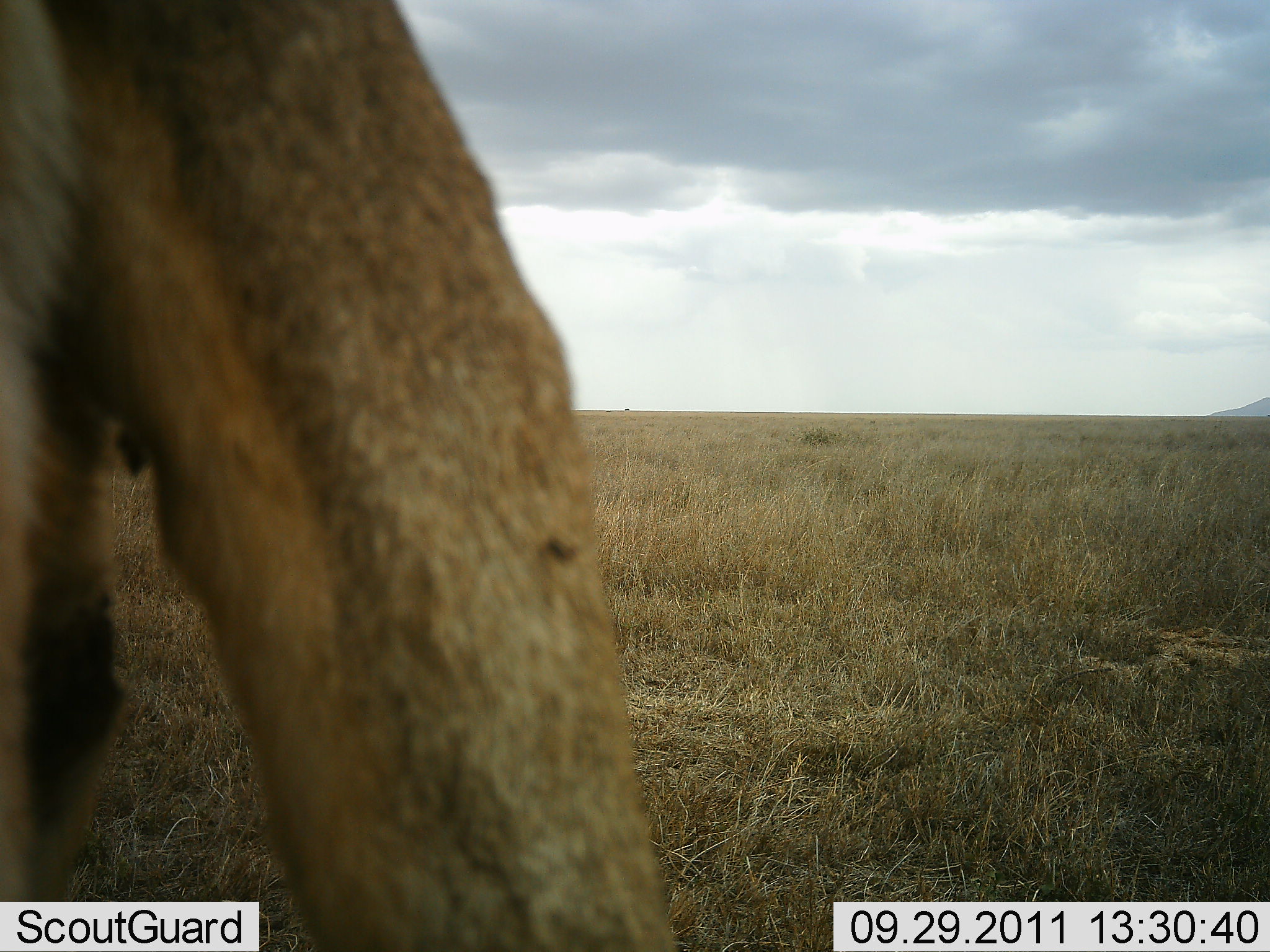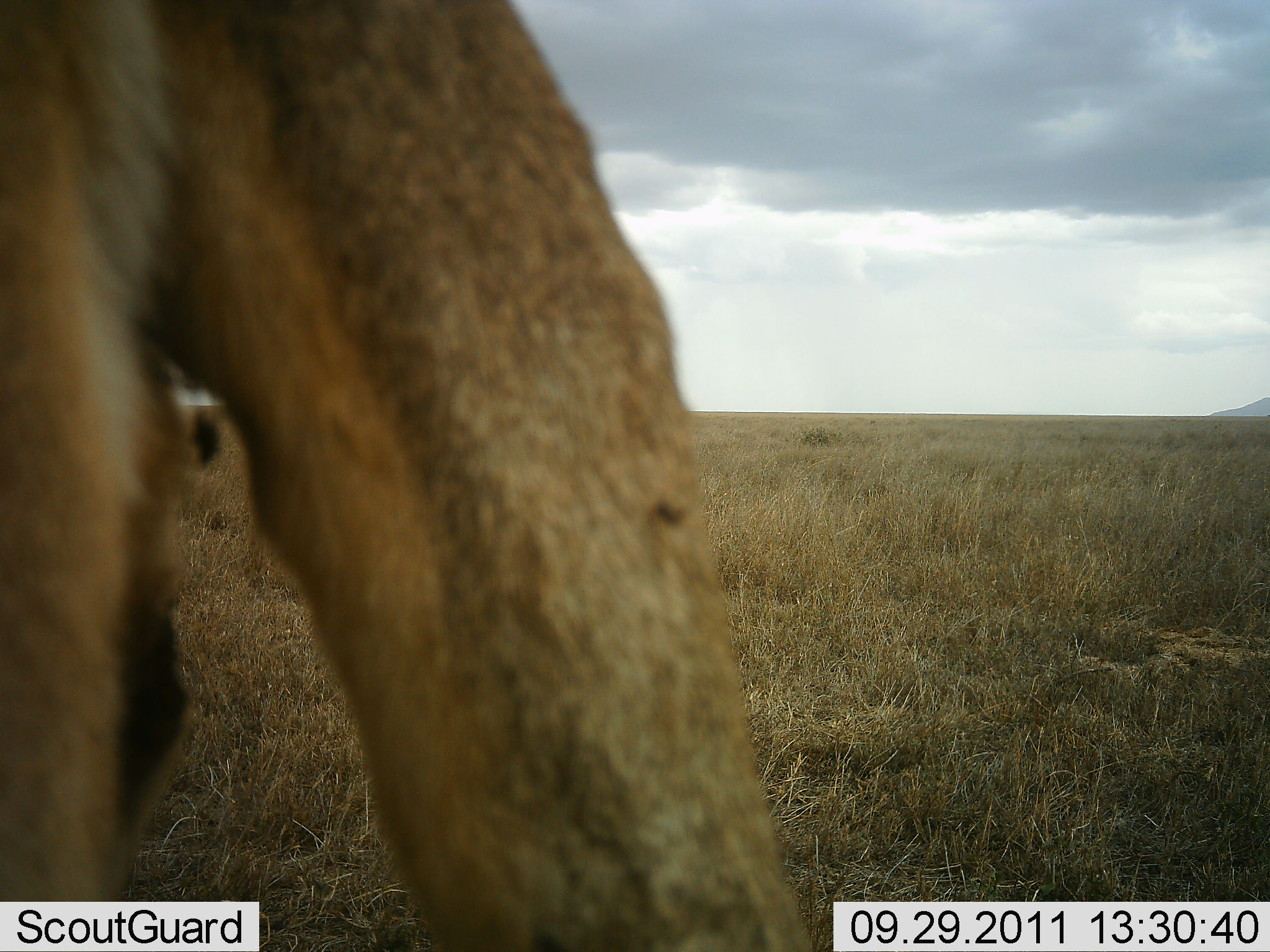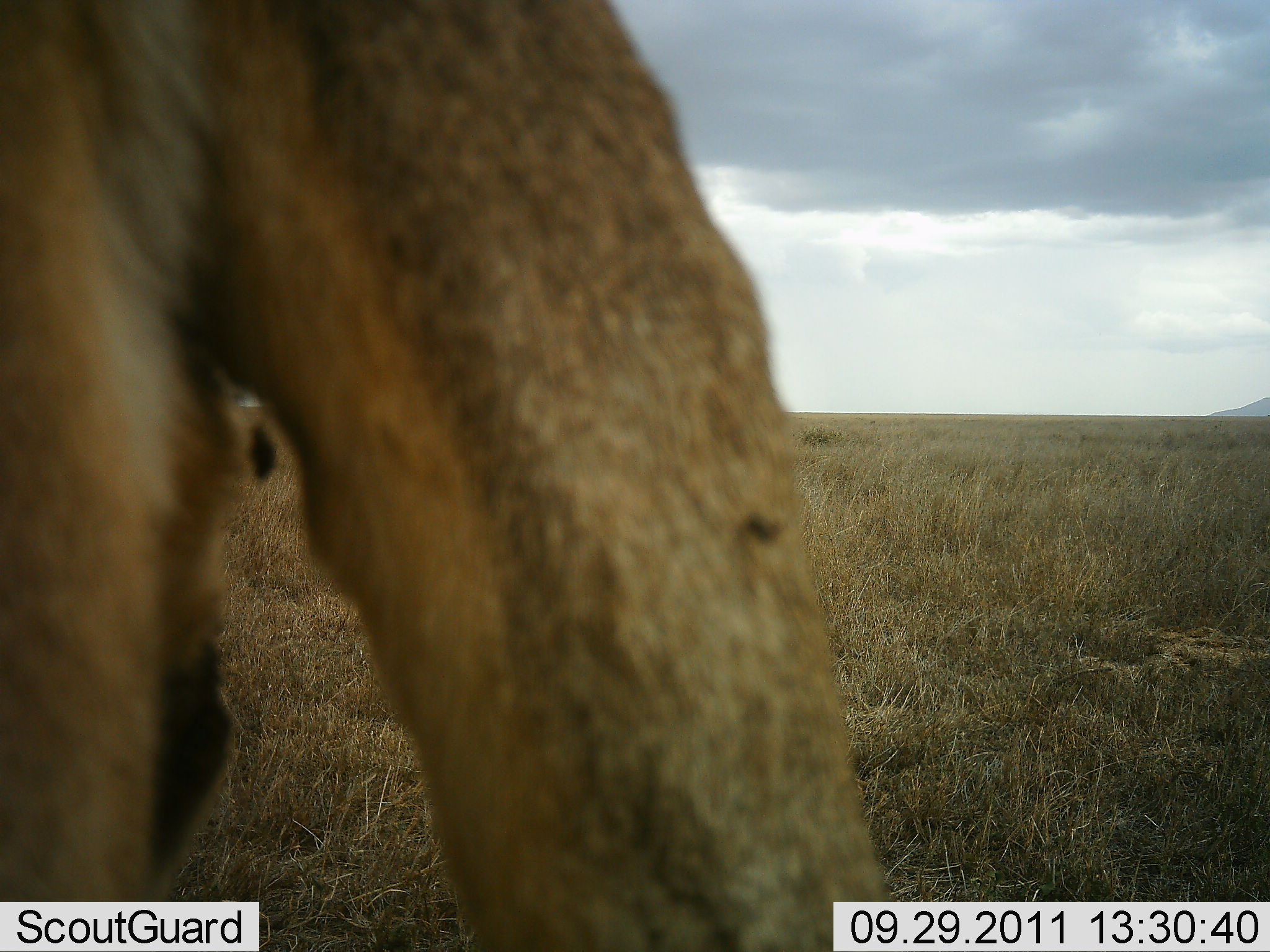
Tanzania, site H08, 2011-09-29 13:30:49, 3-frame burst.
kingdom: Animalia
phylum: Chordata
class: Mammalia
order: Carnivora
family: Felidae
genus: Panthera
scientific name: Panthera leo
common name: lion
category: lionfemale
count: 1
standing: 86%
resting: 14%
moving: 14%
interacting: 0%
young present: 0%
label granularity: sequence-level